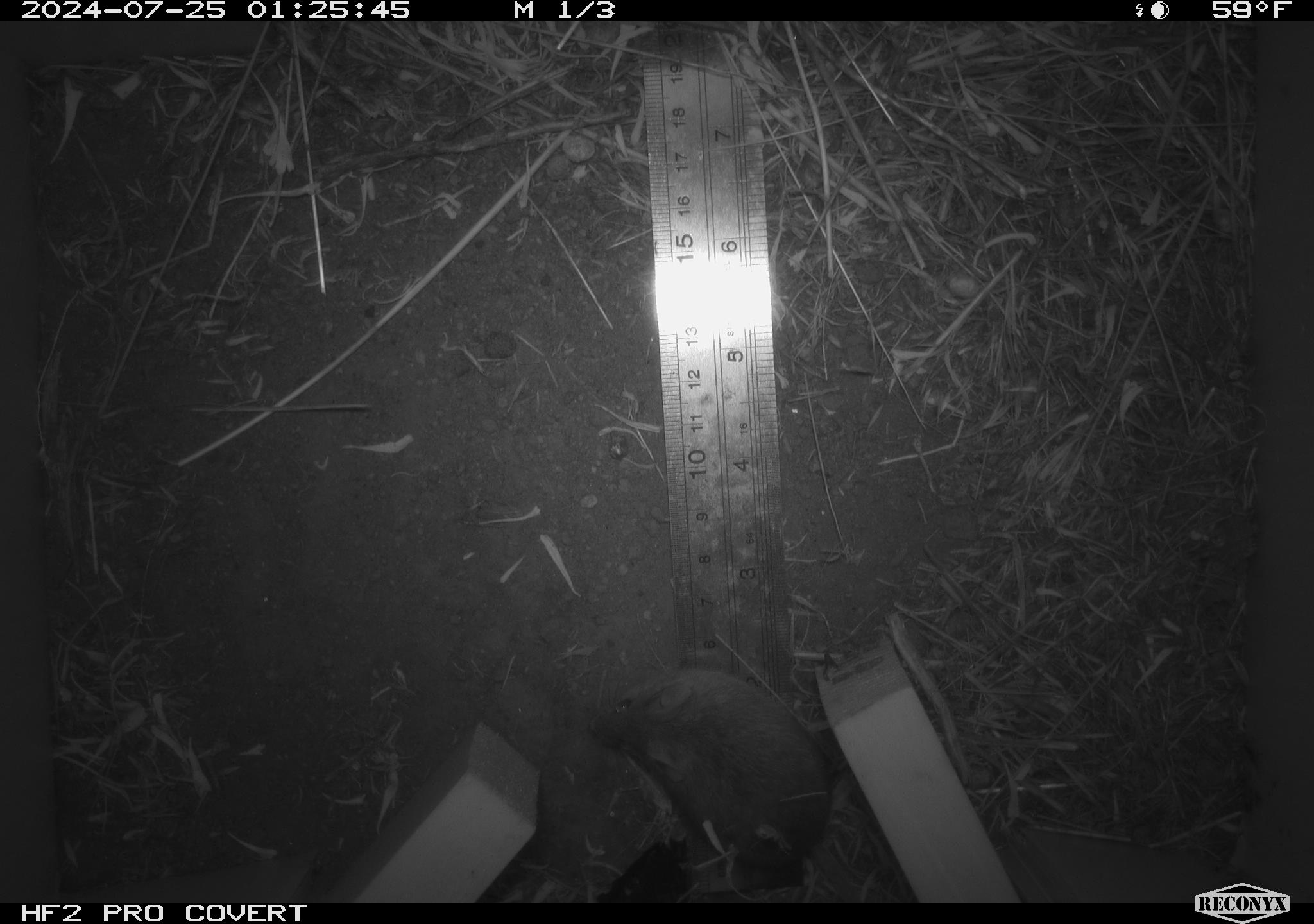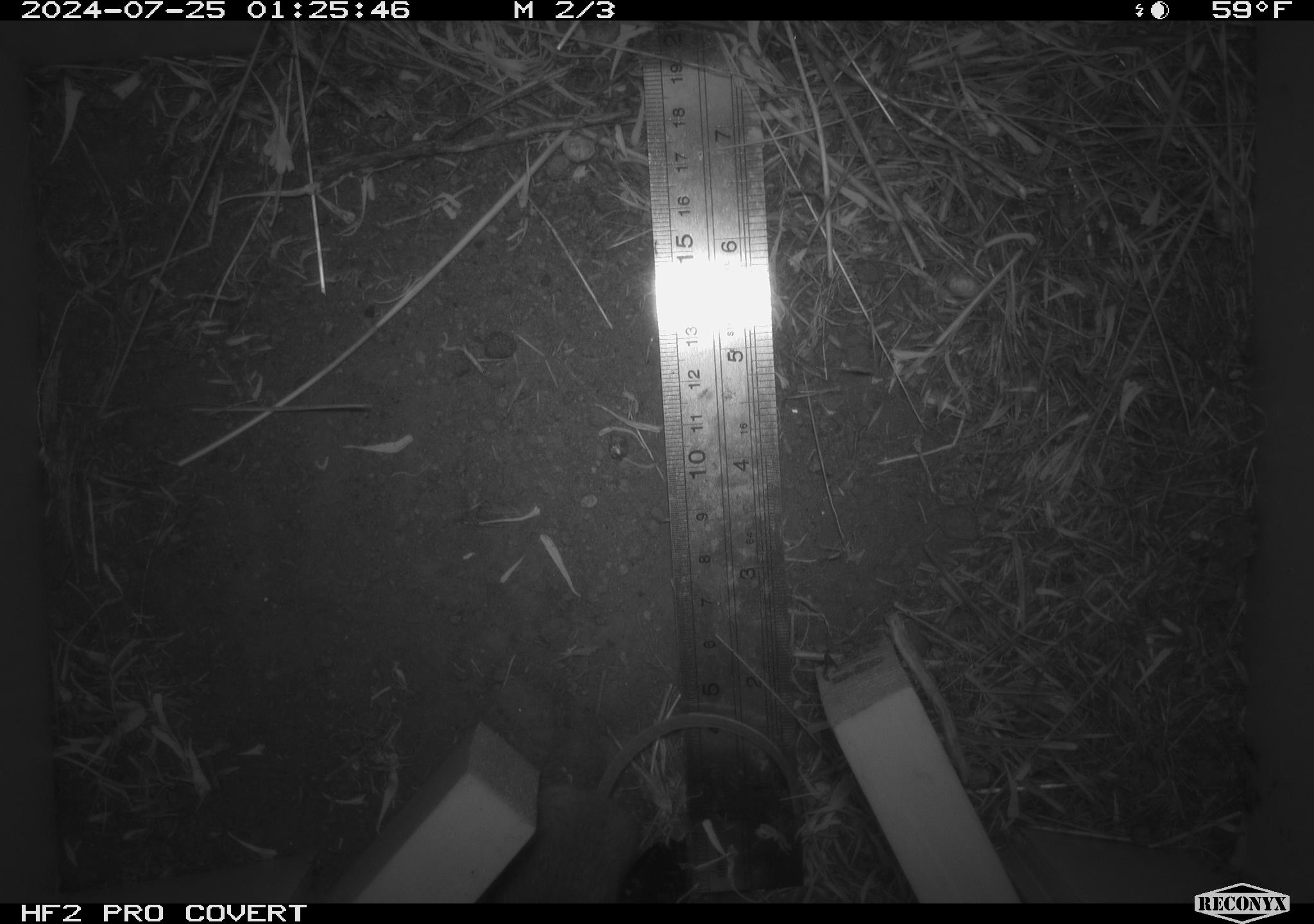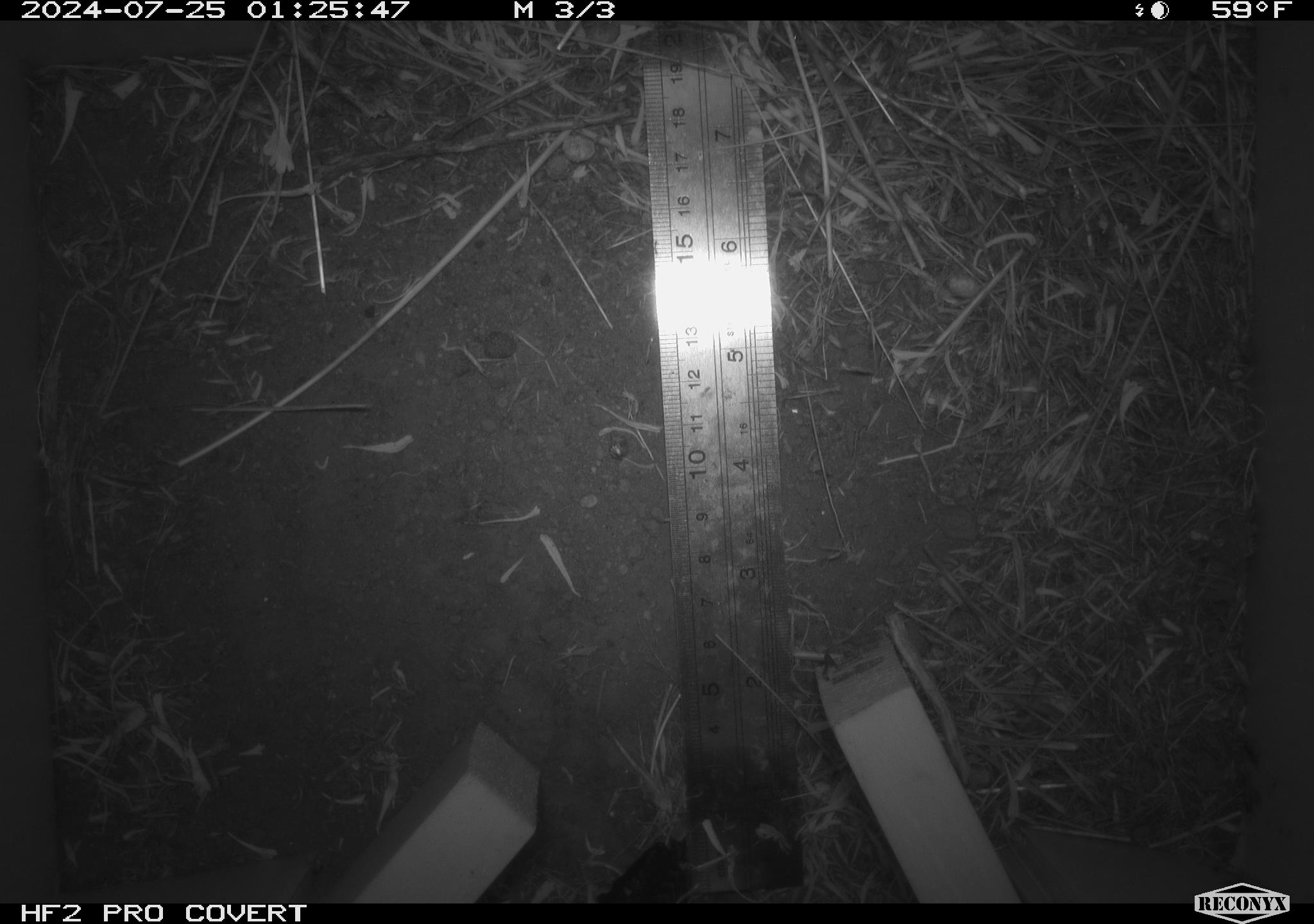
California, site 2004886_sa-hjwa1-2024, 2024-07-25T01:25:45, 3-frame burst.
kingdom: Animalia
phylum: Chordata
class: Mammalia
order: Rodentia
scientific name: Rodentia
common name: rodent